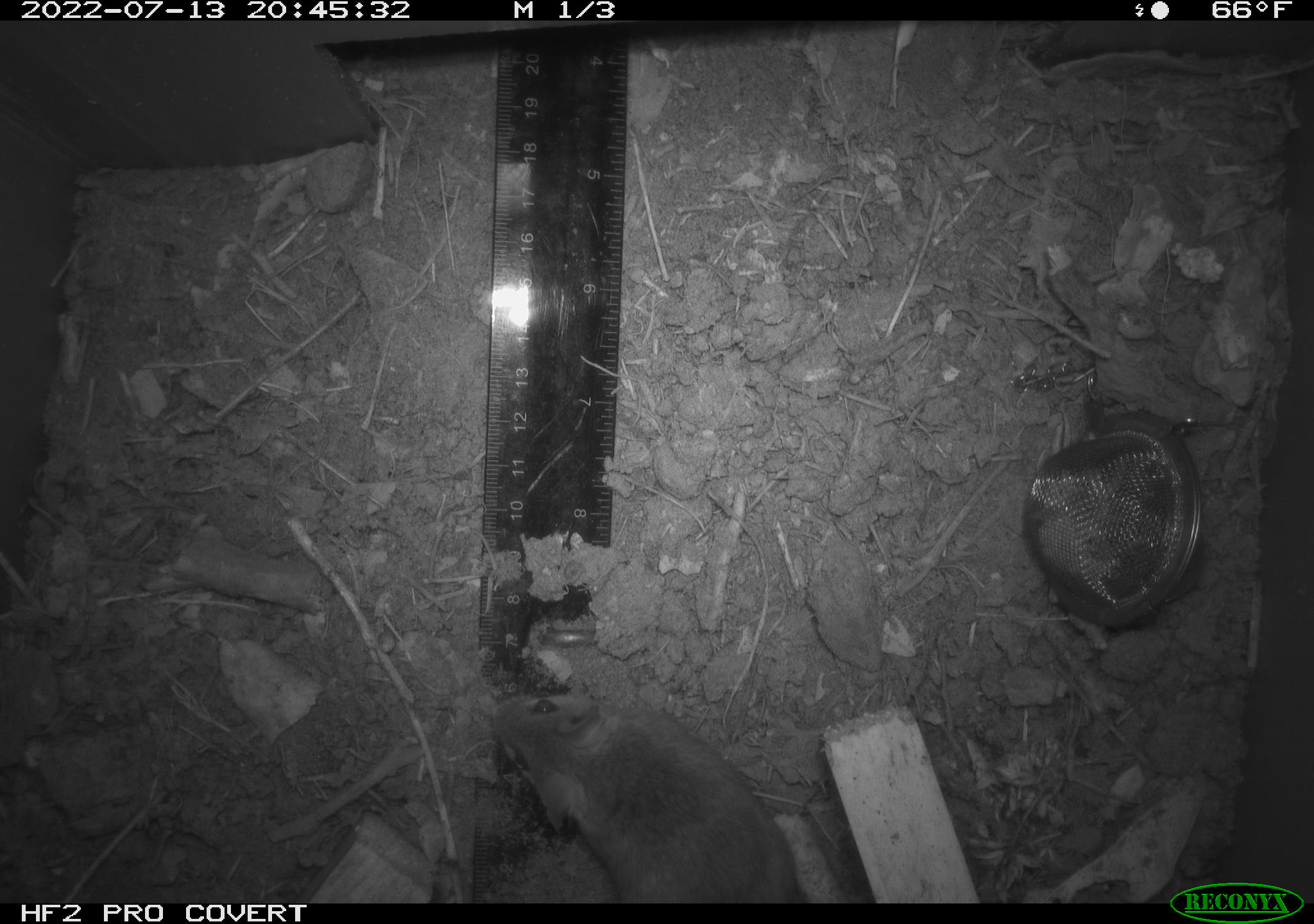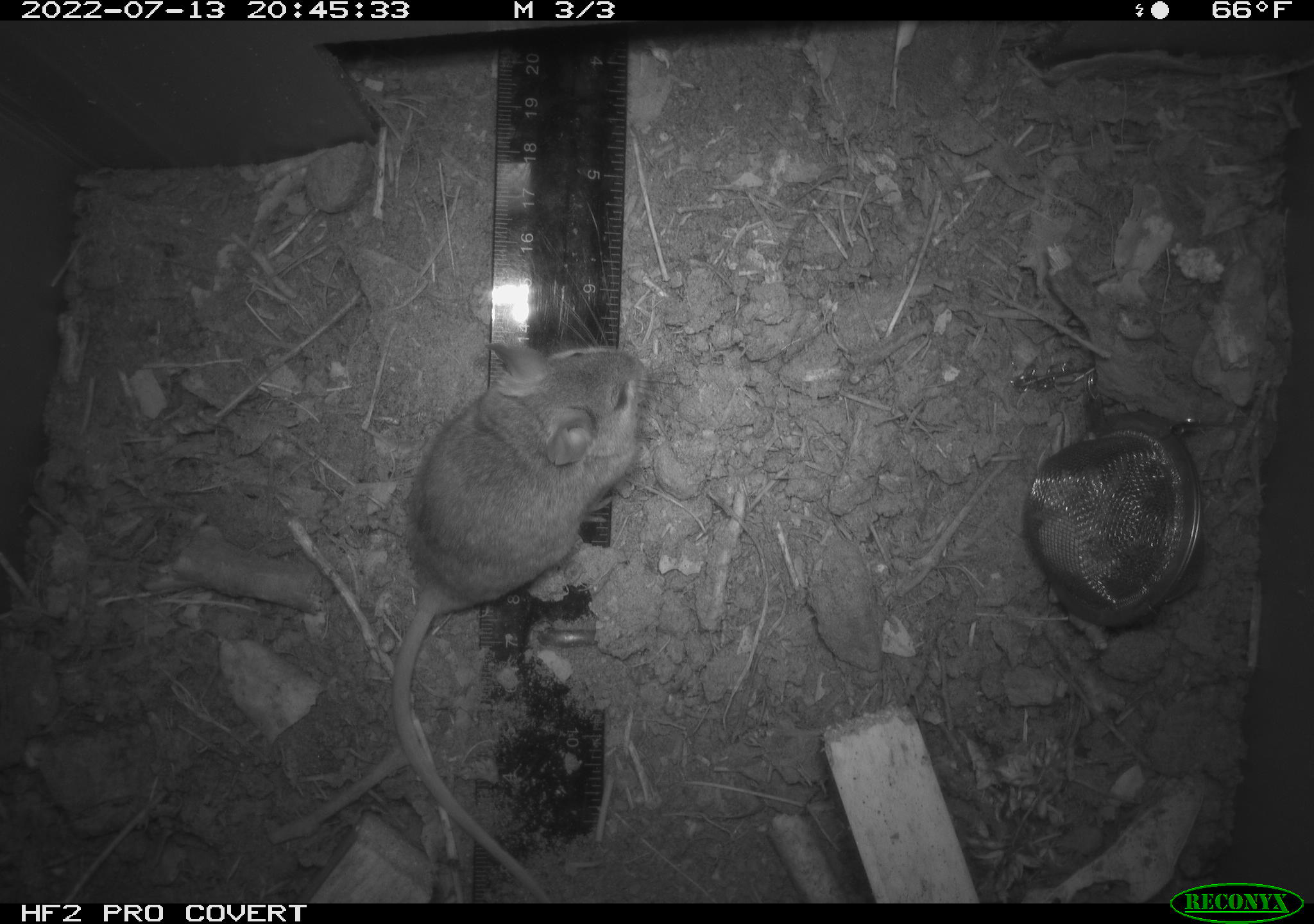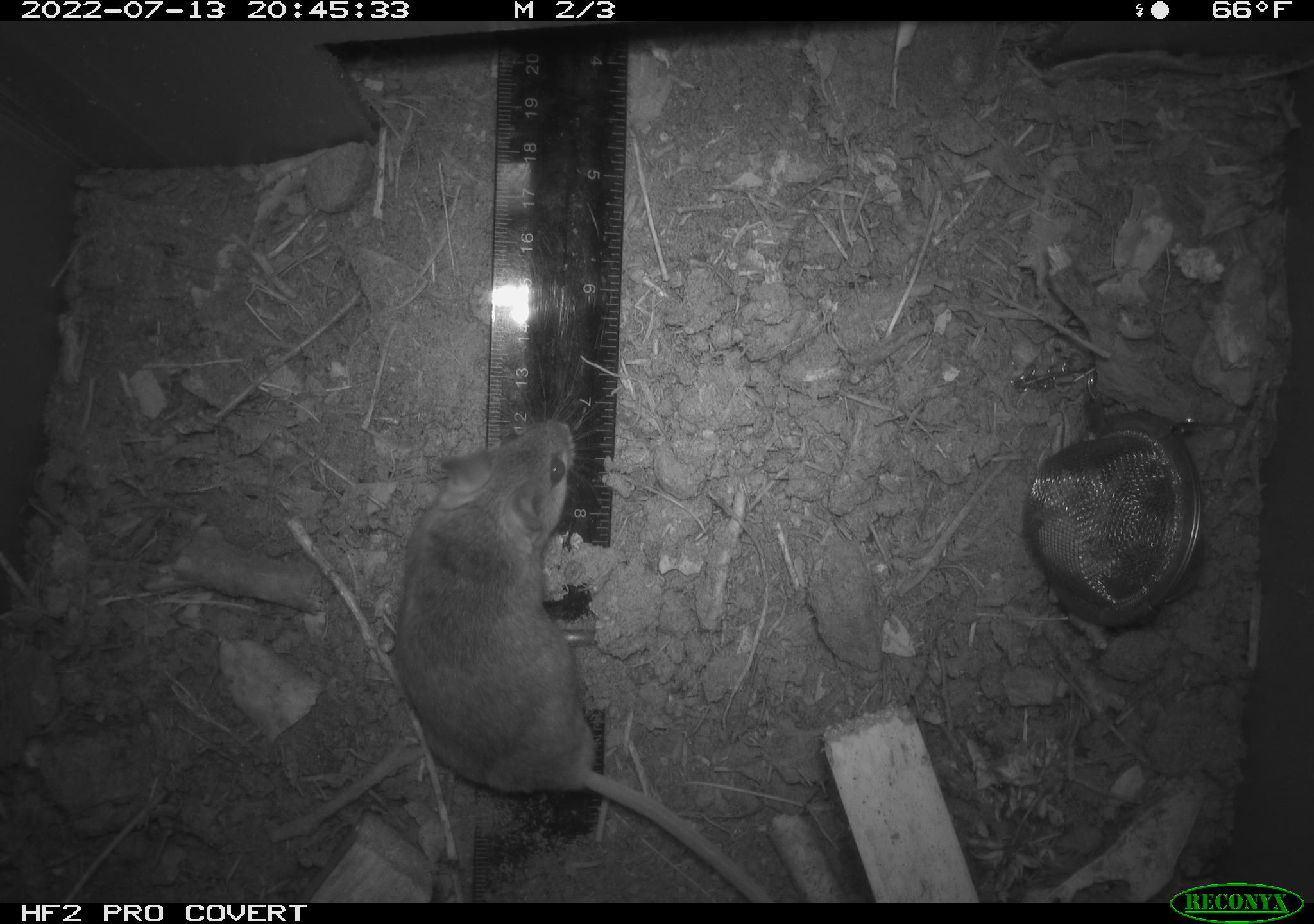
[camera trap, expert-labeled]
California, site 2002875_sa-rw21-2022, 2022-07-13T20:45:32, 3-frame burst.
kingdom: Animalia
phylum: Chordata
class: Mammalia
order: Rodentia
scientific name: Rodentia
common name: mouse species